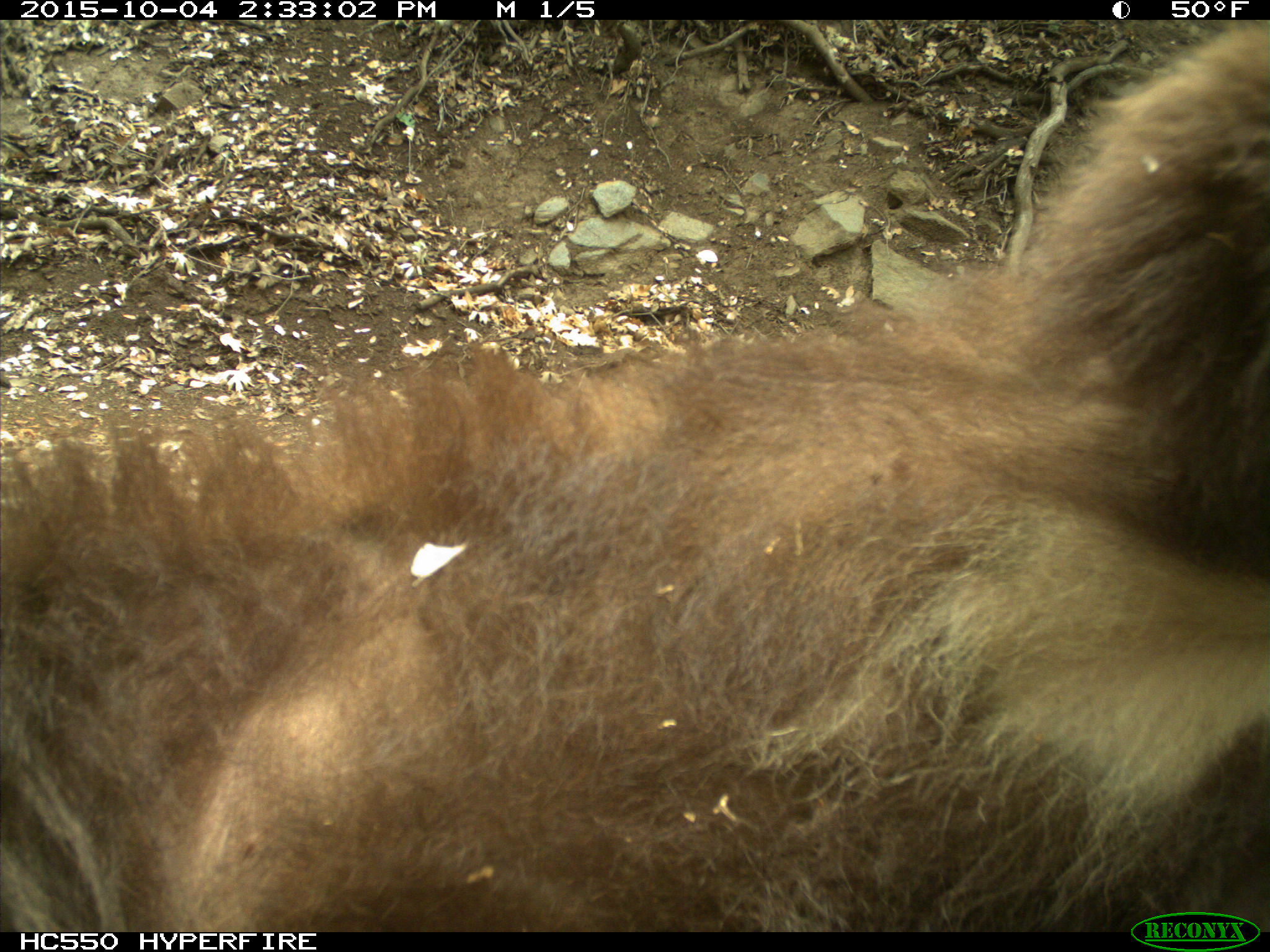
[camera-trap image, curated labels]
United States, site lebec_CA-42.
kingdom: Animalia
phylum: Chordata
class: Mammalia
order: Carnivora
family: Ursidae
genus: Ursus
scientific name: Ursus americanus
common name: american black bear